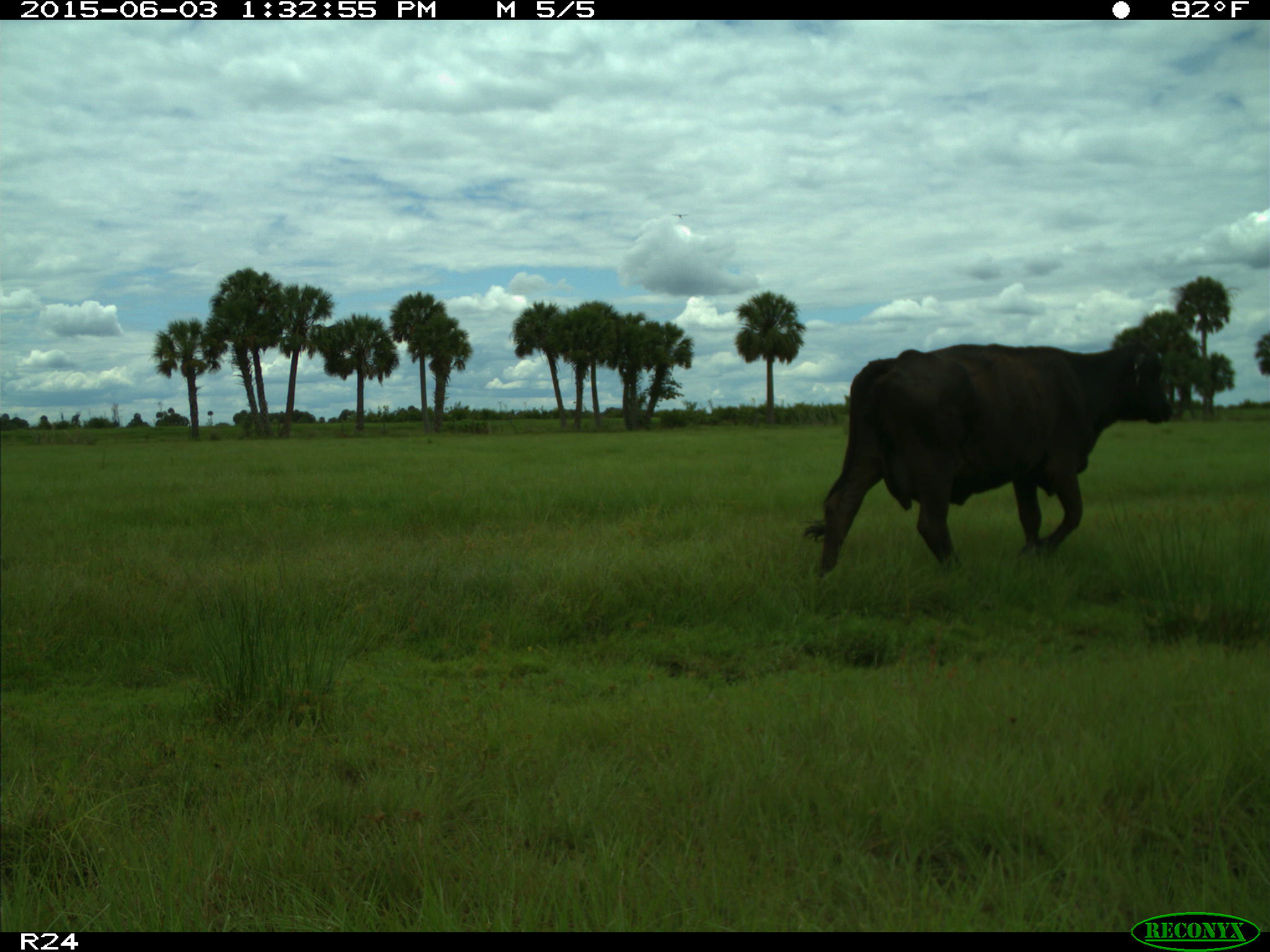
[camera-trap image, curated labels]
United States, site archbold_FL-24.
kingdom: Animalia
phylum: Chordata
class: Mammalia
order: Artiodactyla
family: Bovidae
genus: Bos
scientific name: Bos taurus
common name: domestic cow